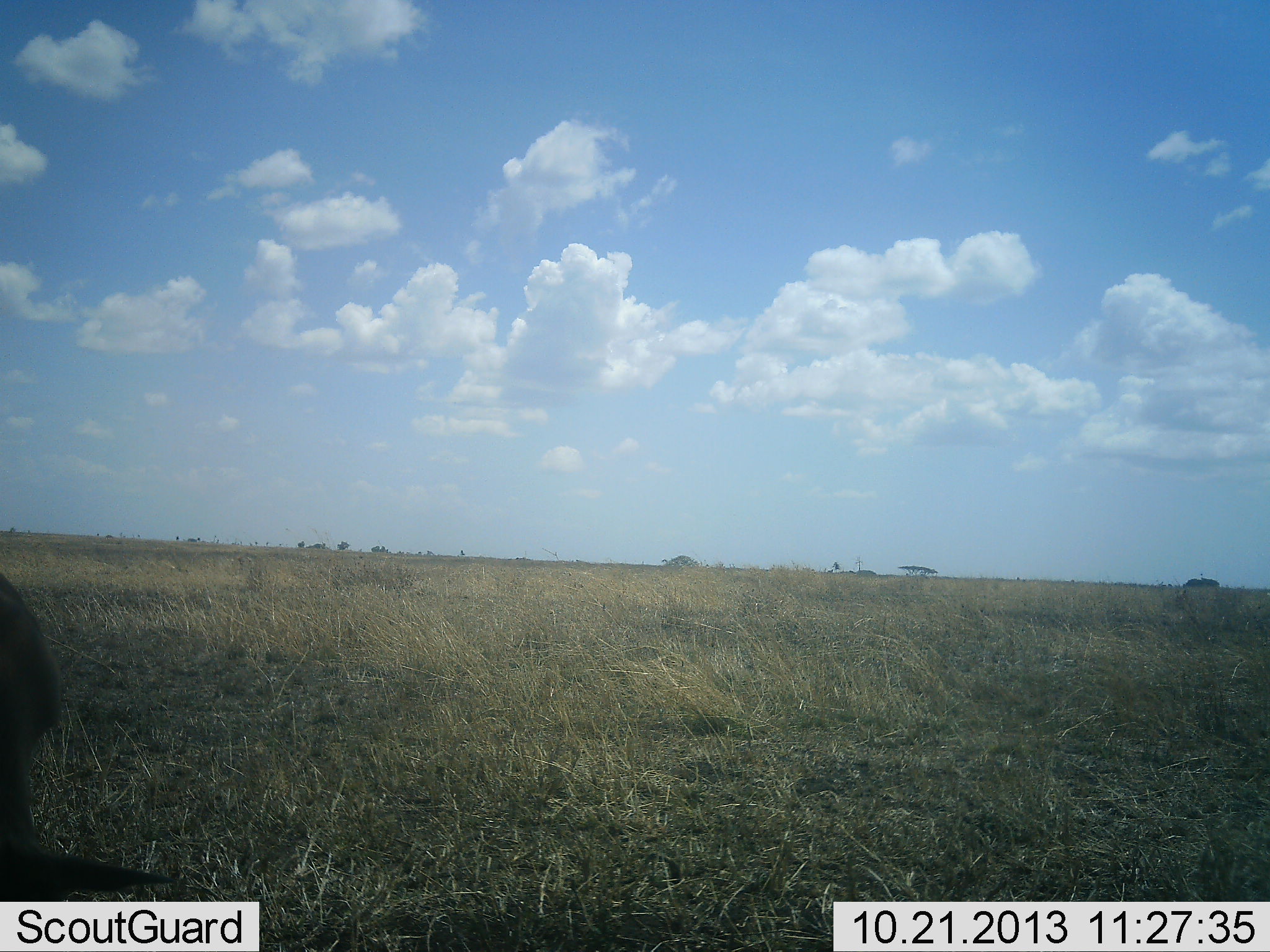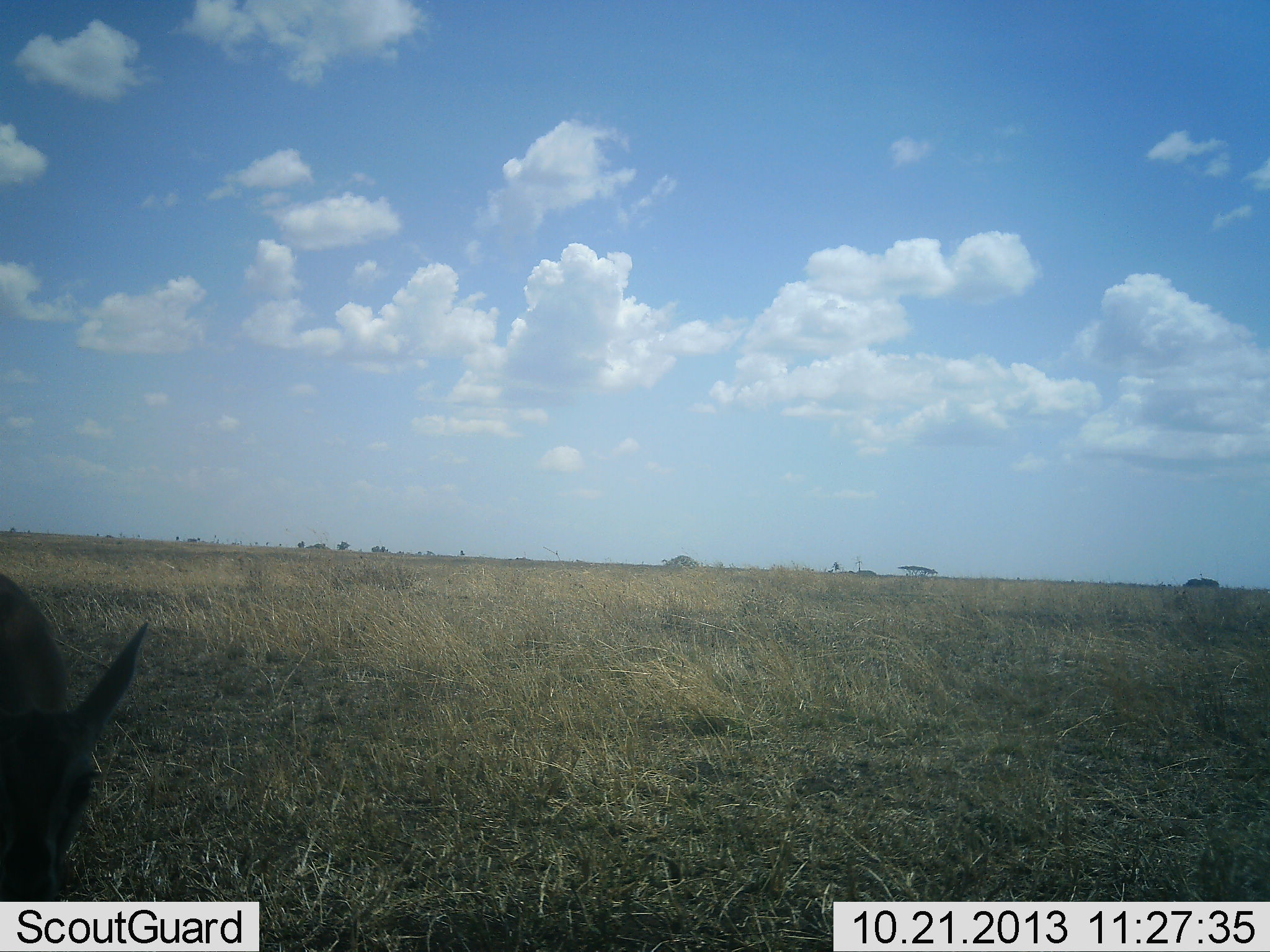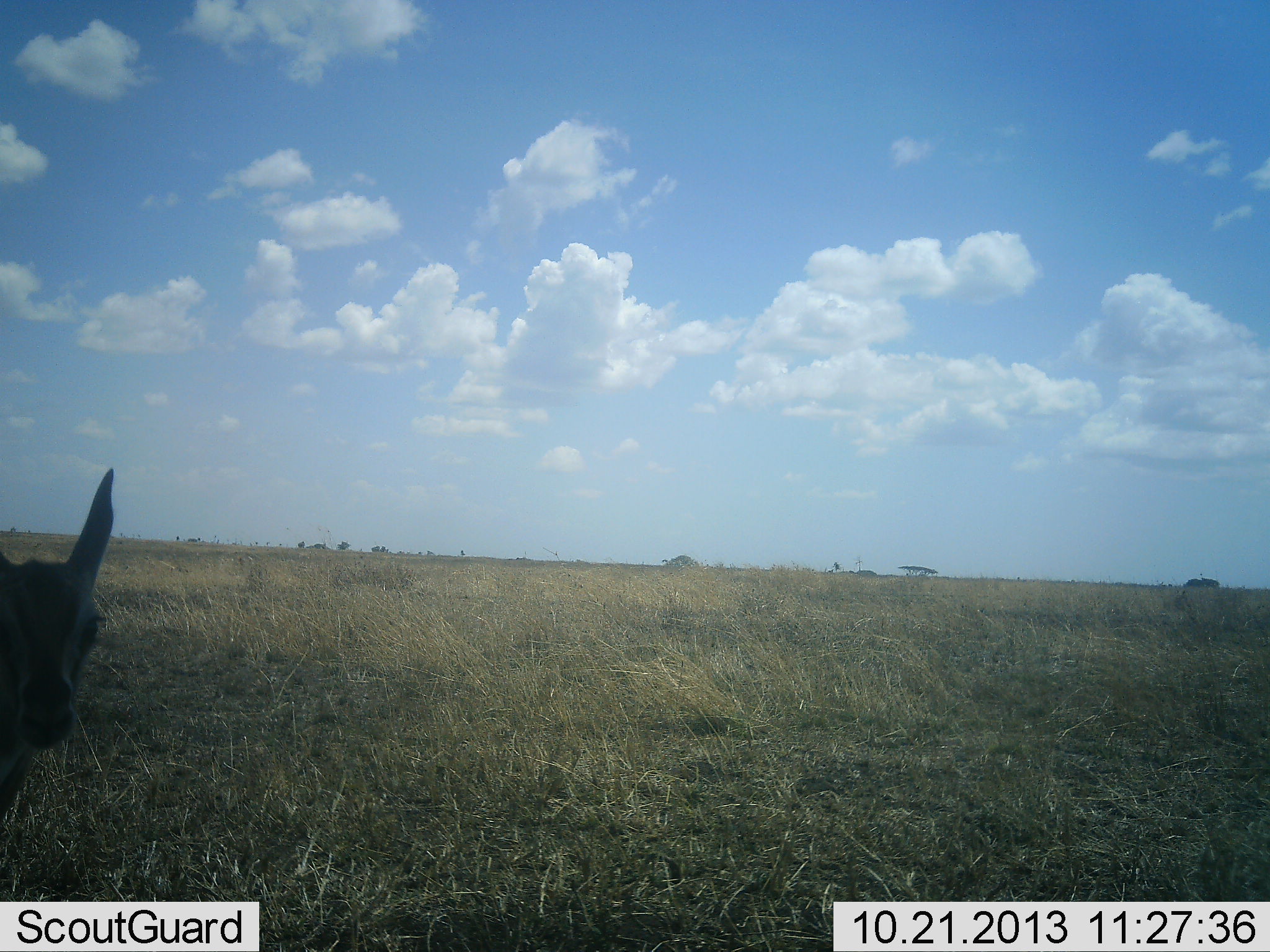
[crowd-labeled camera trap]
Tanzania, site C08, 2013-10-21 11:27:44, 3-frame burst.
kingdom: Animalia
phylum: Chordata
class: Mammalia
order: Artiodactyla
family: Bovidae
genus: Eudorcas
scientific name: Eudorcas thomsonii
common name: thomson's gazelle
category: gazellethomsons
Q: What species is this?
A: Gazellethomsons (thomson's gazelle) (Eudorcas thomsonii).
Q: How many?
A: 1.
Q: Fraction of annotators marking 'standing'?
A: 53%.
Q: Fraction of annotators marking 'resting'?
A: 0%.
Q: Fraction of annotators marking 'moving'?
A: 5%.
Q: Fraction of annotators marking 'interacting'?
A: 0%.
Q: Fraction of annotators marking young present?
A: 5%.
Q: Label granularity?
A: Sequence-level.